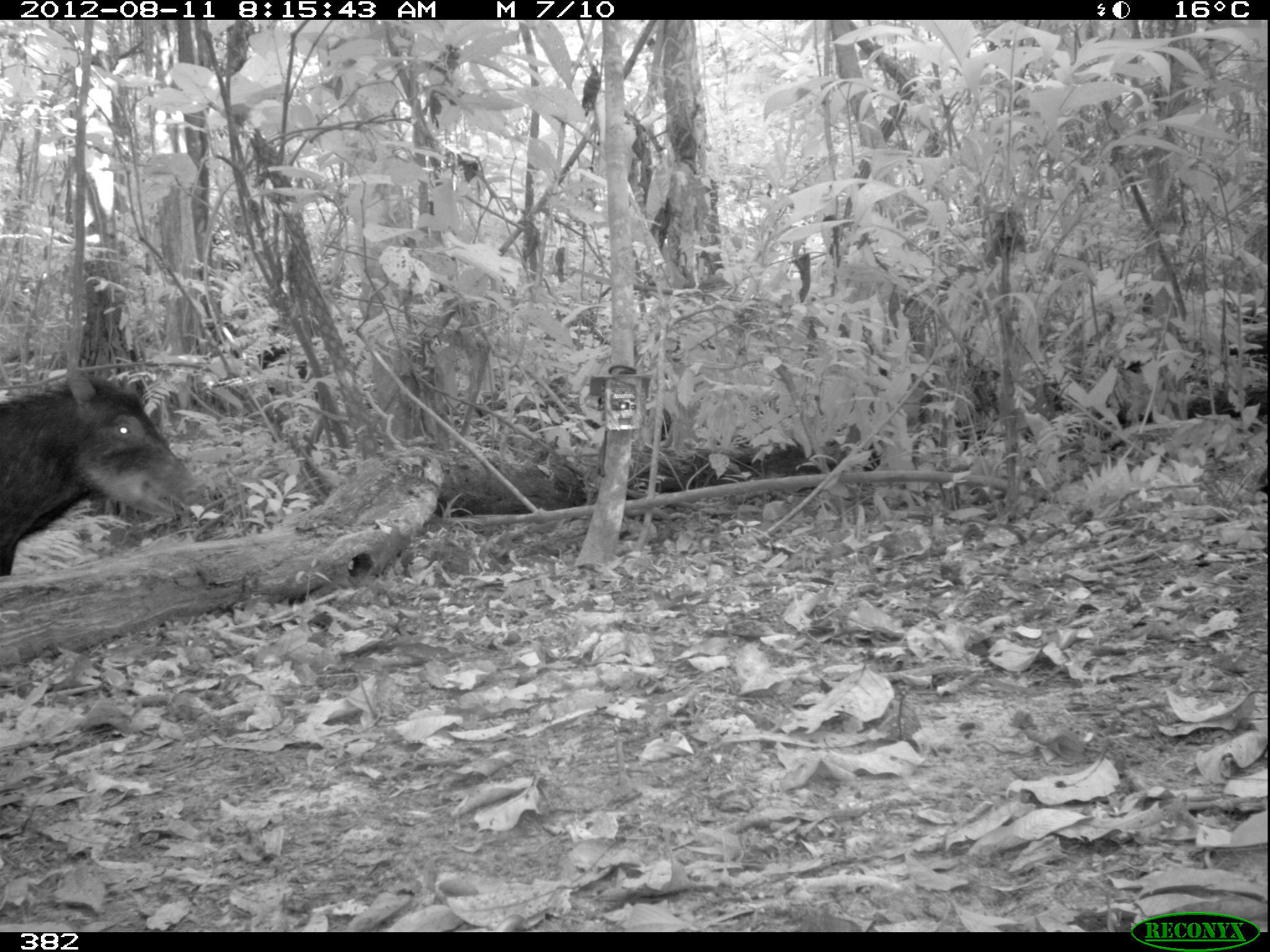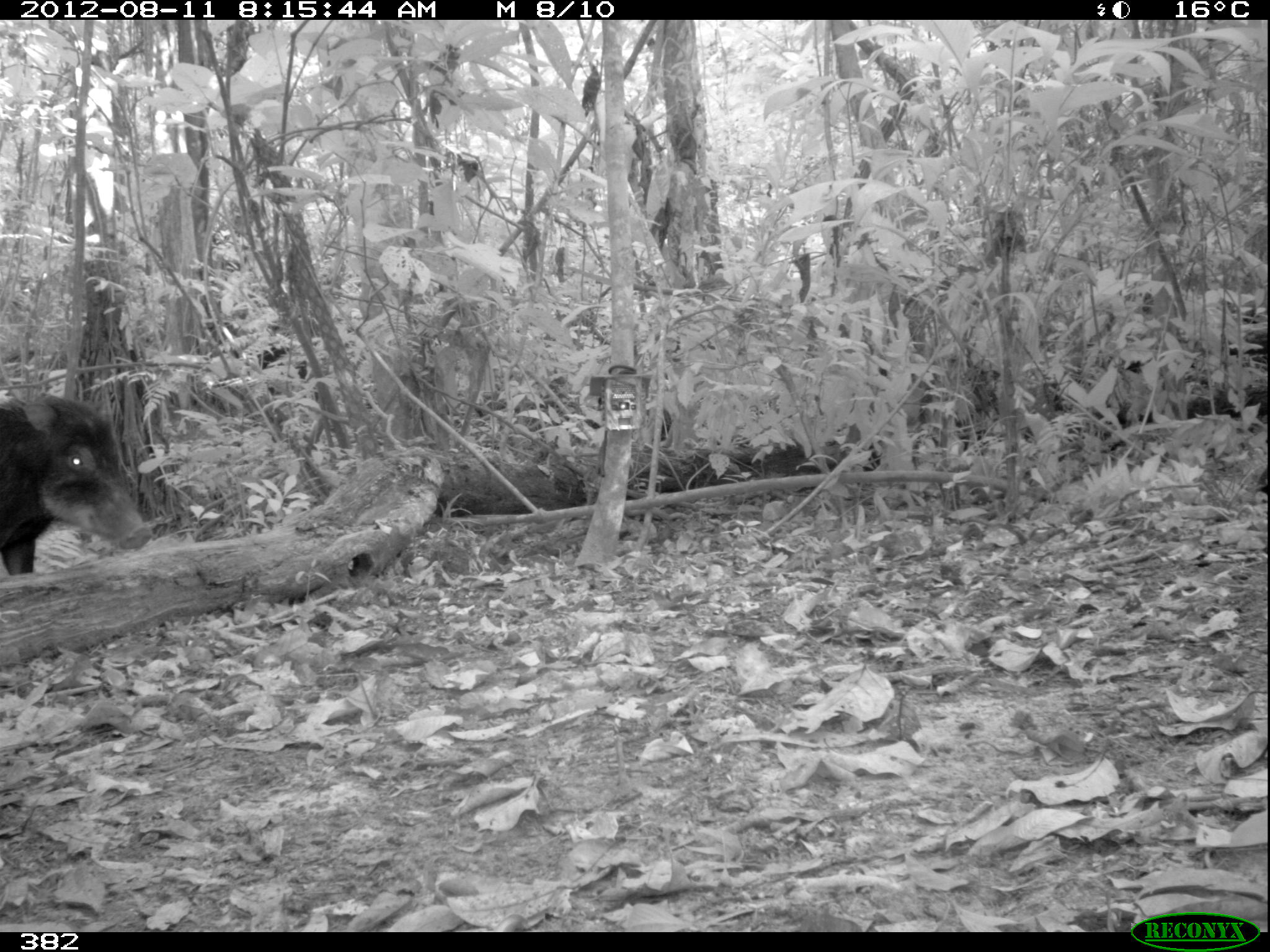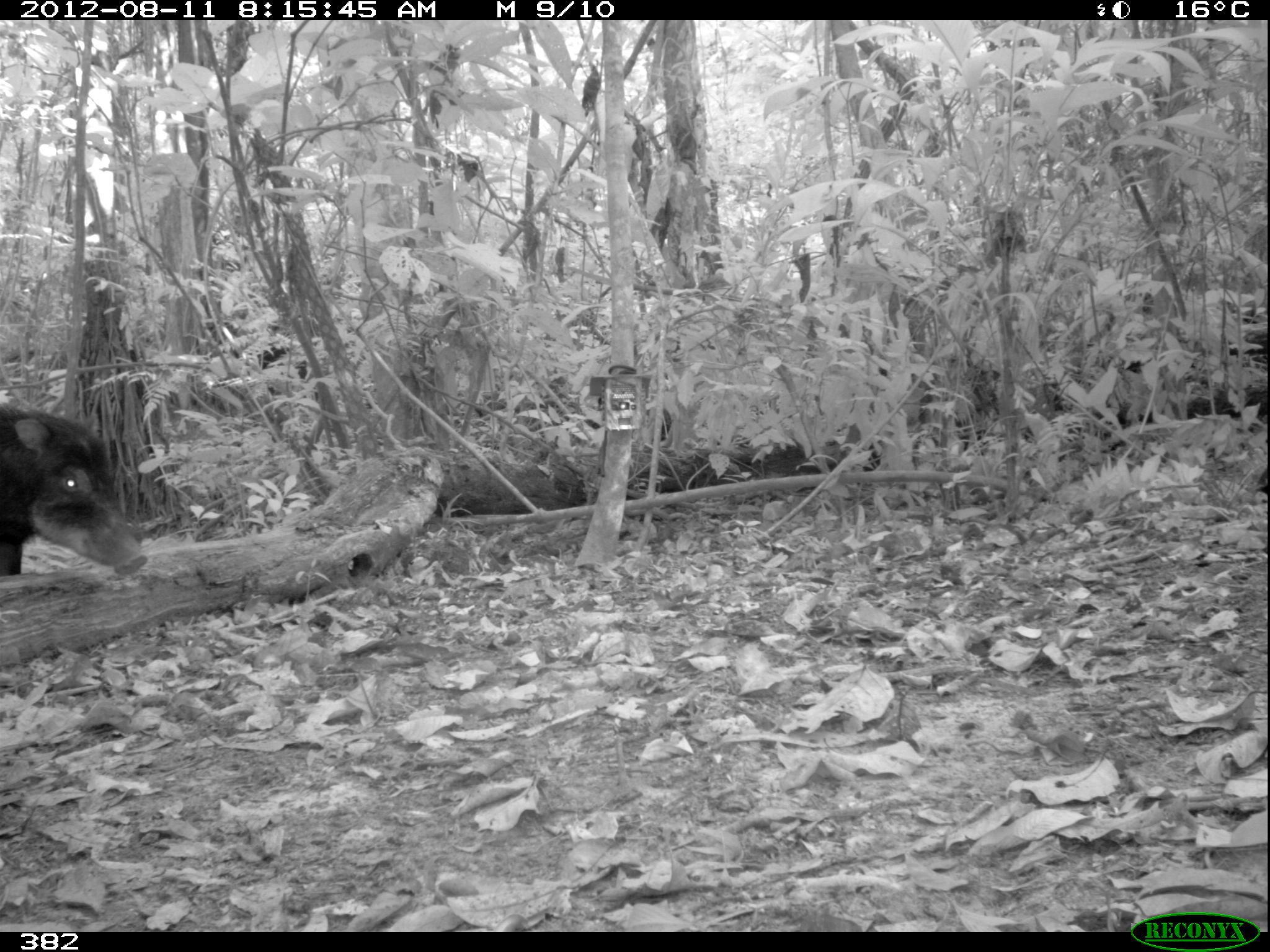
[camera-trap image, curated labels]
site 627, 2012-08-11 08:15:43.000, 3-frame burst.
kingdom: Animalia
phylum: Chordata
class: Mammalia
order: Artiodactyla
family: Tayassuidae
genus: Tayassu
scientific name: Tayassu pecari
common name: white-lipped peccary